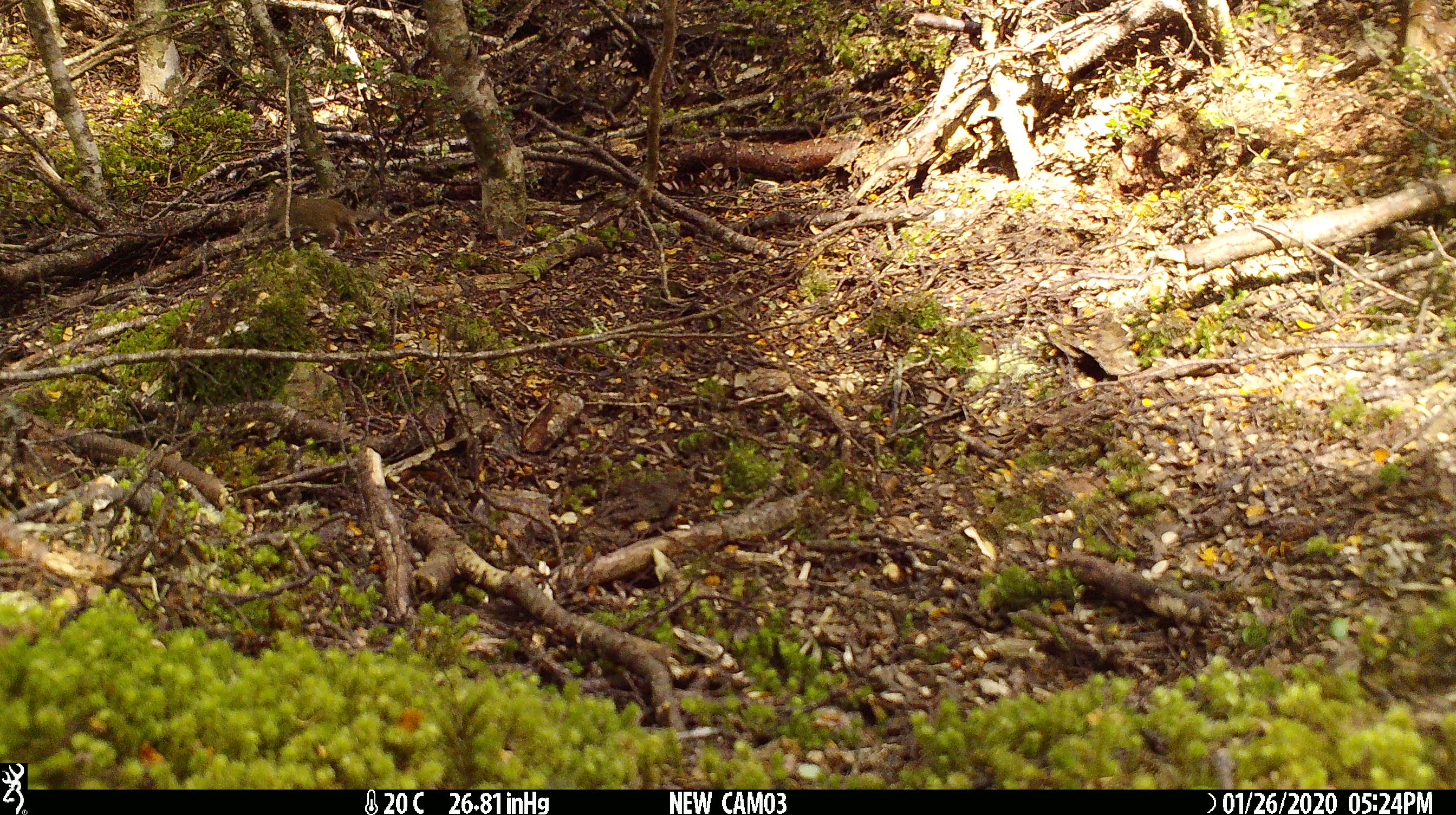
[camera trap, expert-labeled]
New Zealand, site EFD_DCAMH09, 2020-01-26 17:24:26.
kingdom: Animalia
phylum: Chordata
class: Mammalia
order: Rodentia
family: Muridae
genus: Mus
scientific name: Mus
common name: mouse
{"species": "mouse (Mus)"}